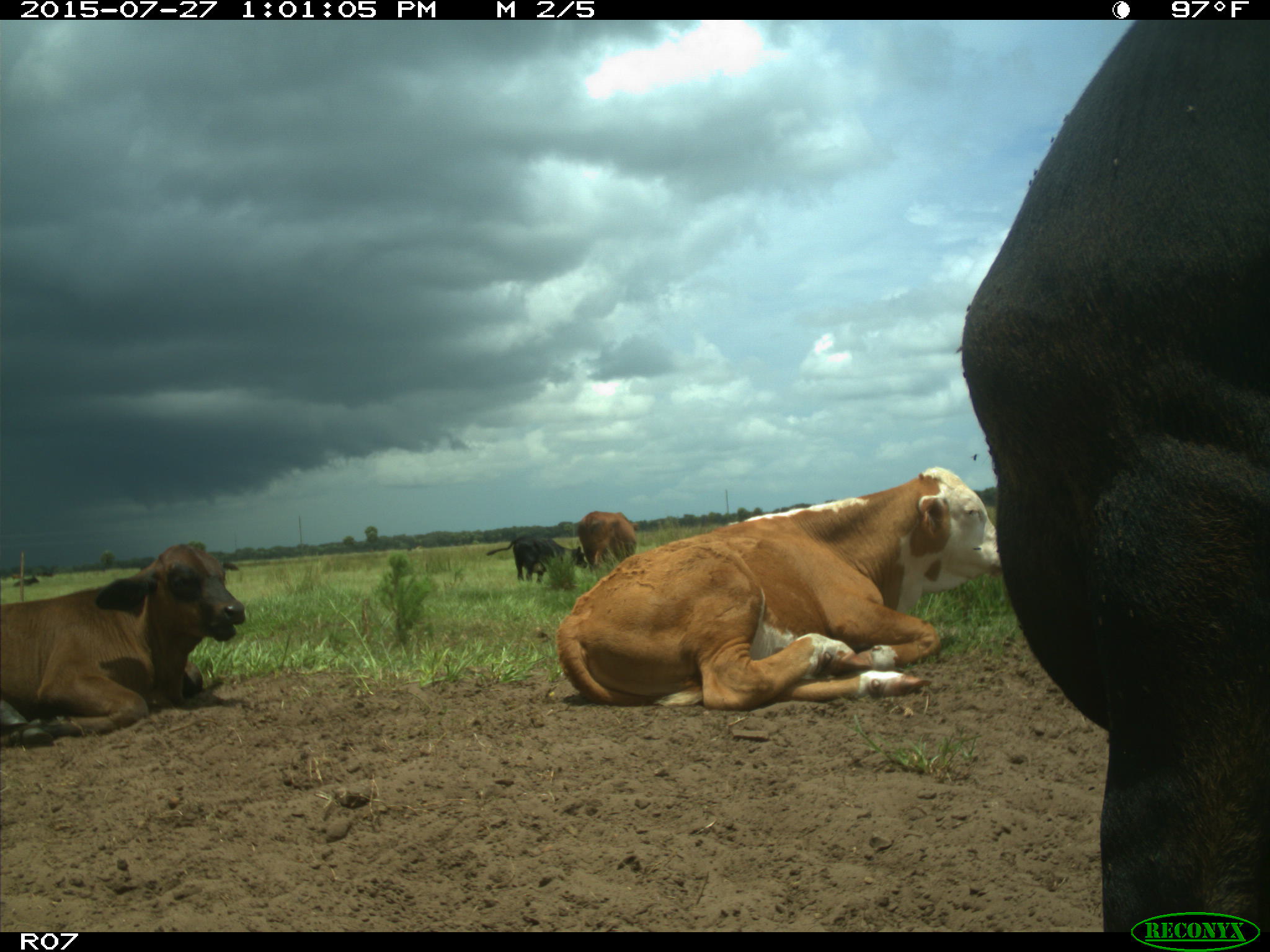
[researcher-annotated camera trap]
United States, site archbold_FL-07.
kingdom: Animalia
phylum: Chordata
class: Mammalia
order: Artiodactyla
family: Bovidae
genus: Bos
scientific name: Bos taurus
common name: domestic cow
Bos taurus (domestic cow).